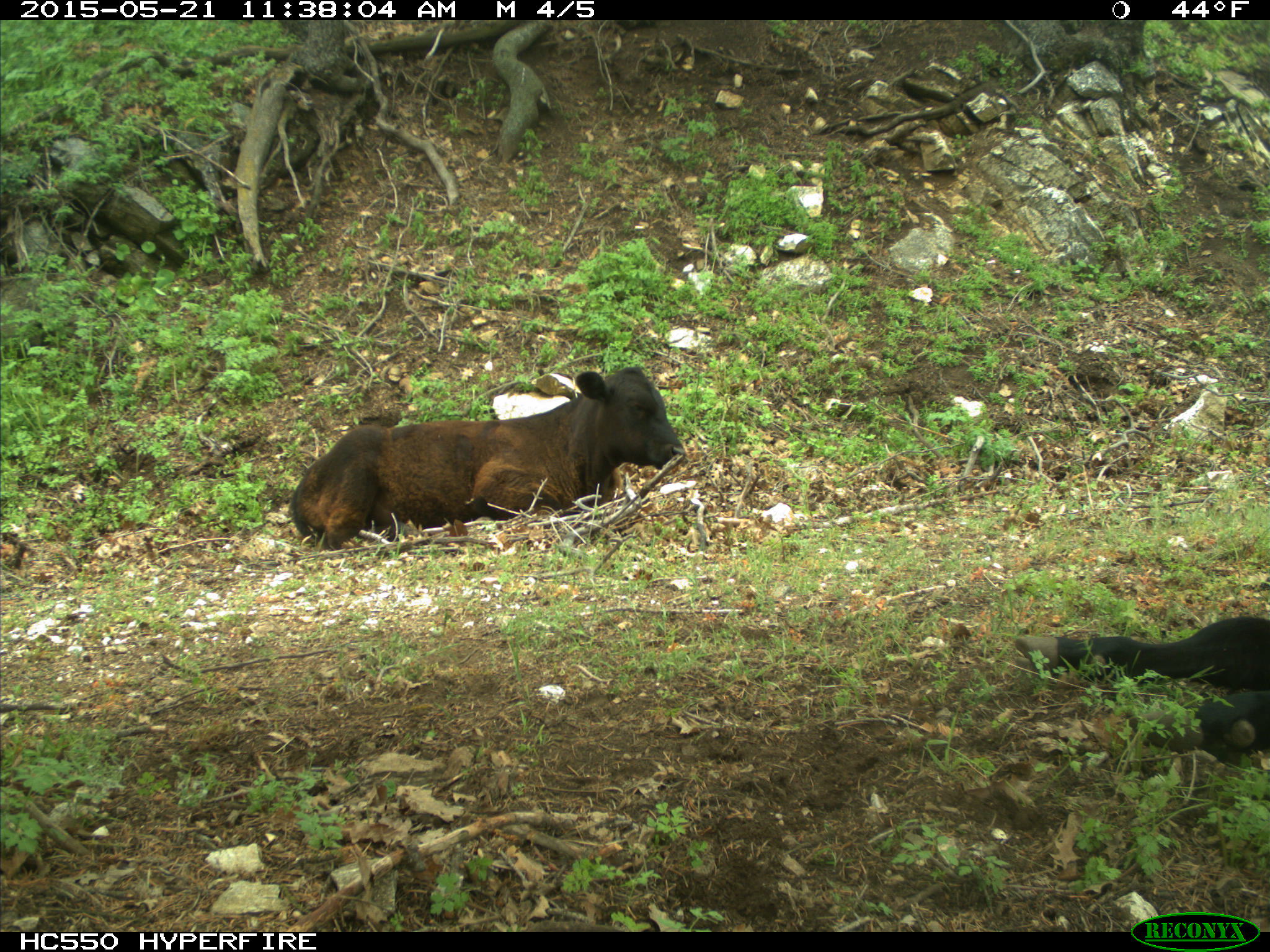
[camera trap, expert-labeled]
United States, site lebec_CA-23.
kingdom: Animalia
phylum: Chordata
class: Mammalia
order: Artiodactyla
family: Bovidae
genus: Bos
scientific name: Bos taurus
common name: domestic cow